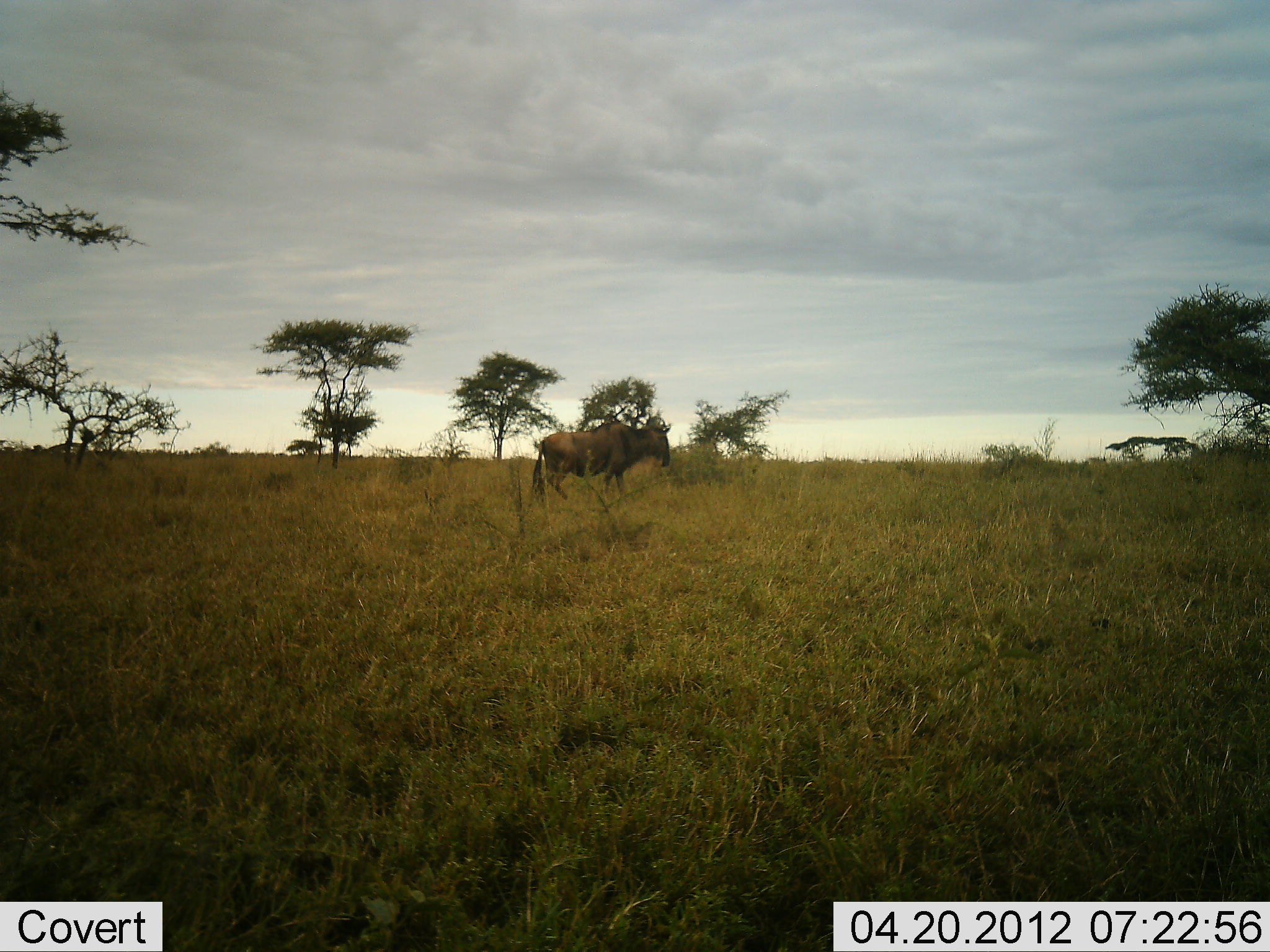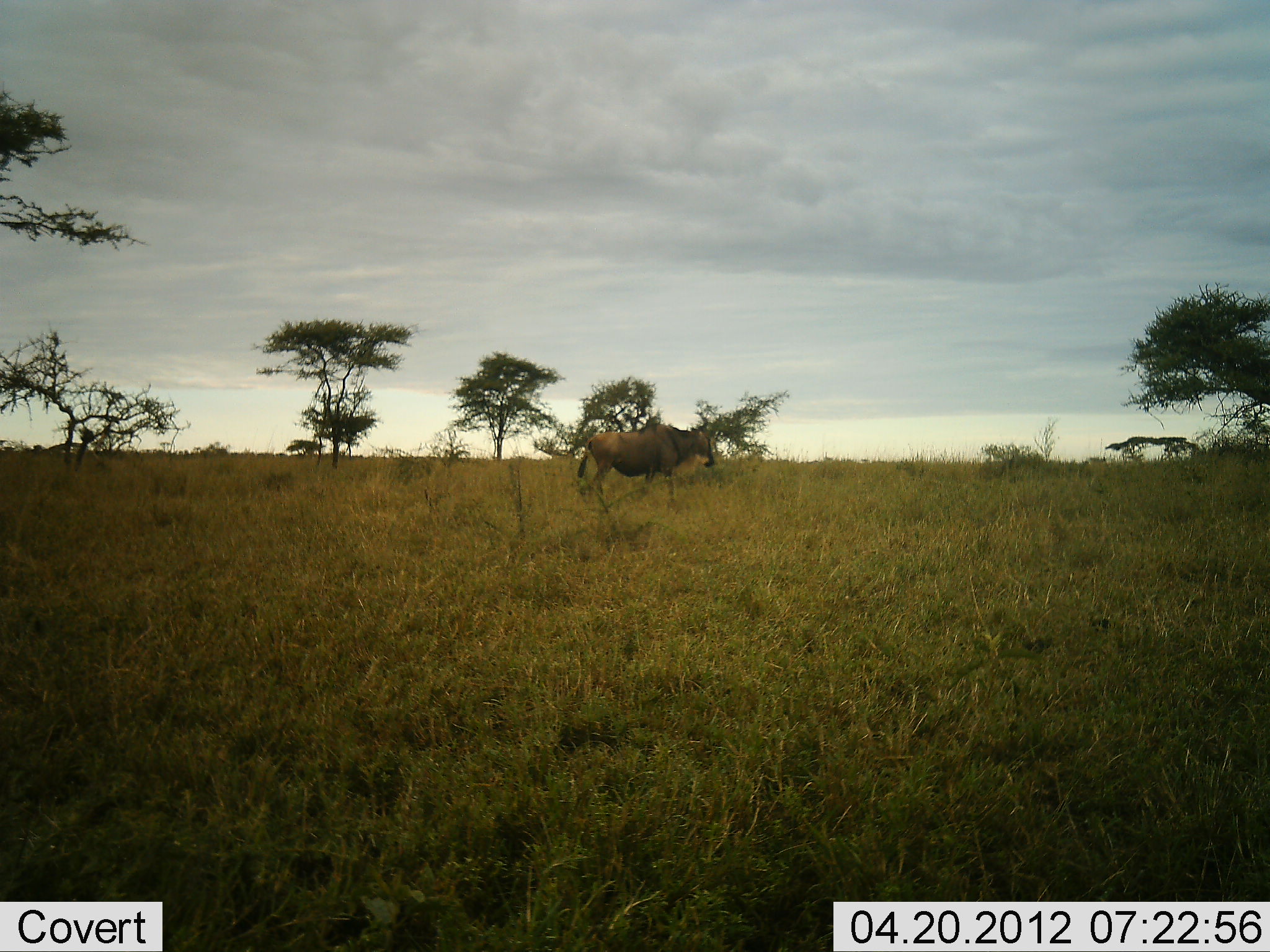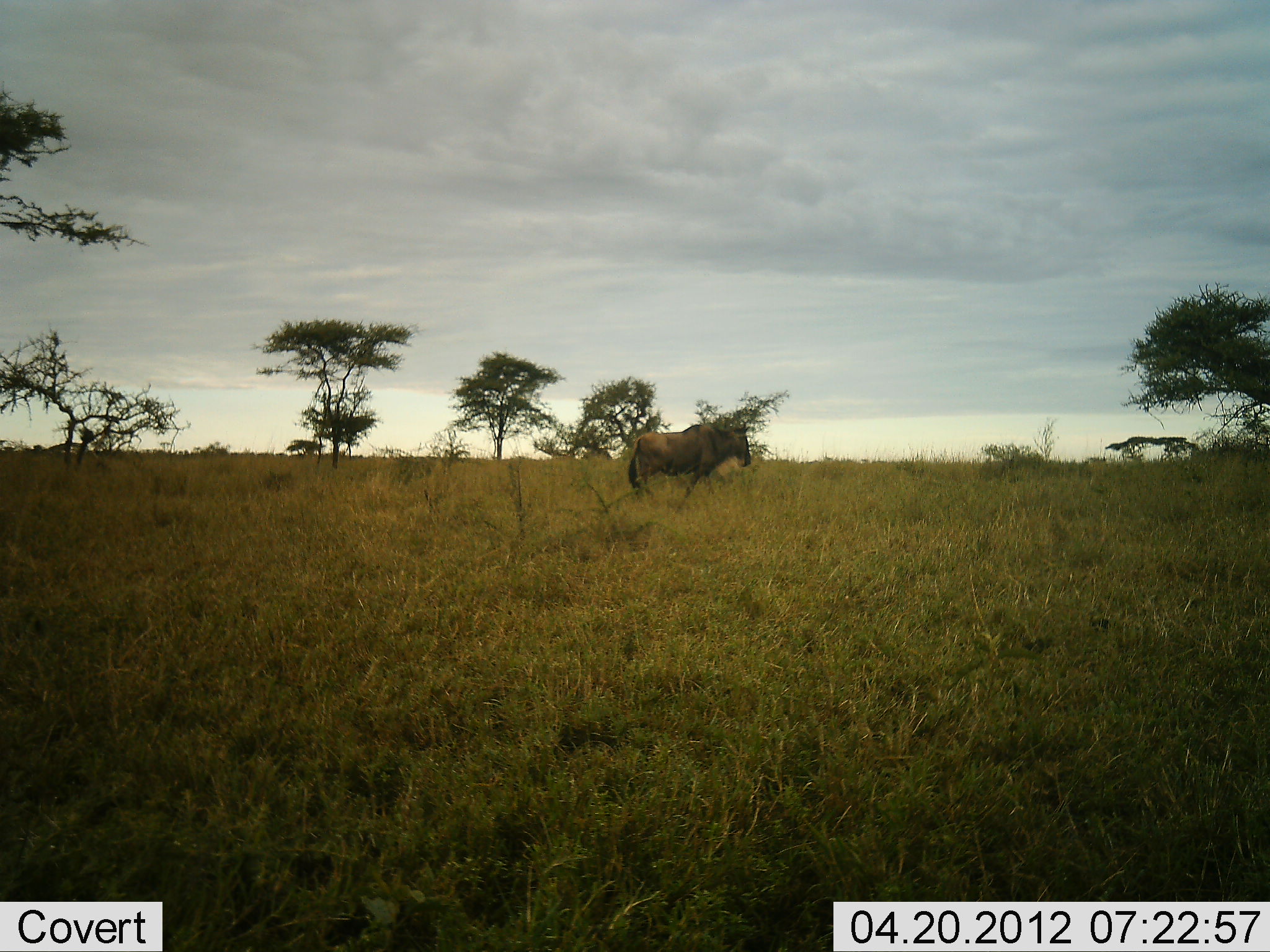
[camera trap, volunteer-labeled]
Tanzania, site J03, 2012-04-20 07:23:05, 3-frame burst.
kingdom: Animalia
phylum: Chordata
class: Mammalia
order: Artiodactyla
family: Bovidae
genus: Connochaetes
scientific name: Connochaetes taurinus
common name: blue wildebeest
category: wildebeest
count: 1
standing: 9%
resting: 0%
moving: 96%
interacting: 0%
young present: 0%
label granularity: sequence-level